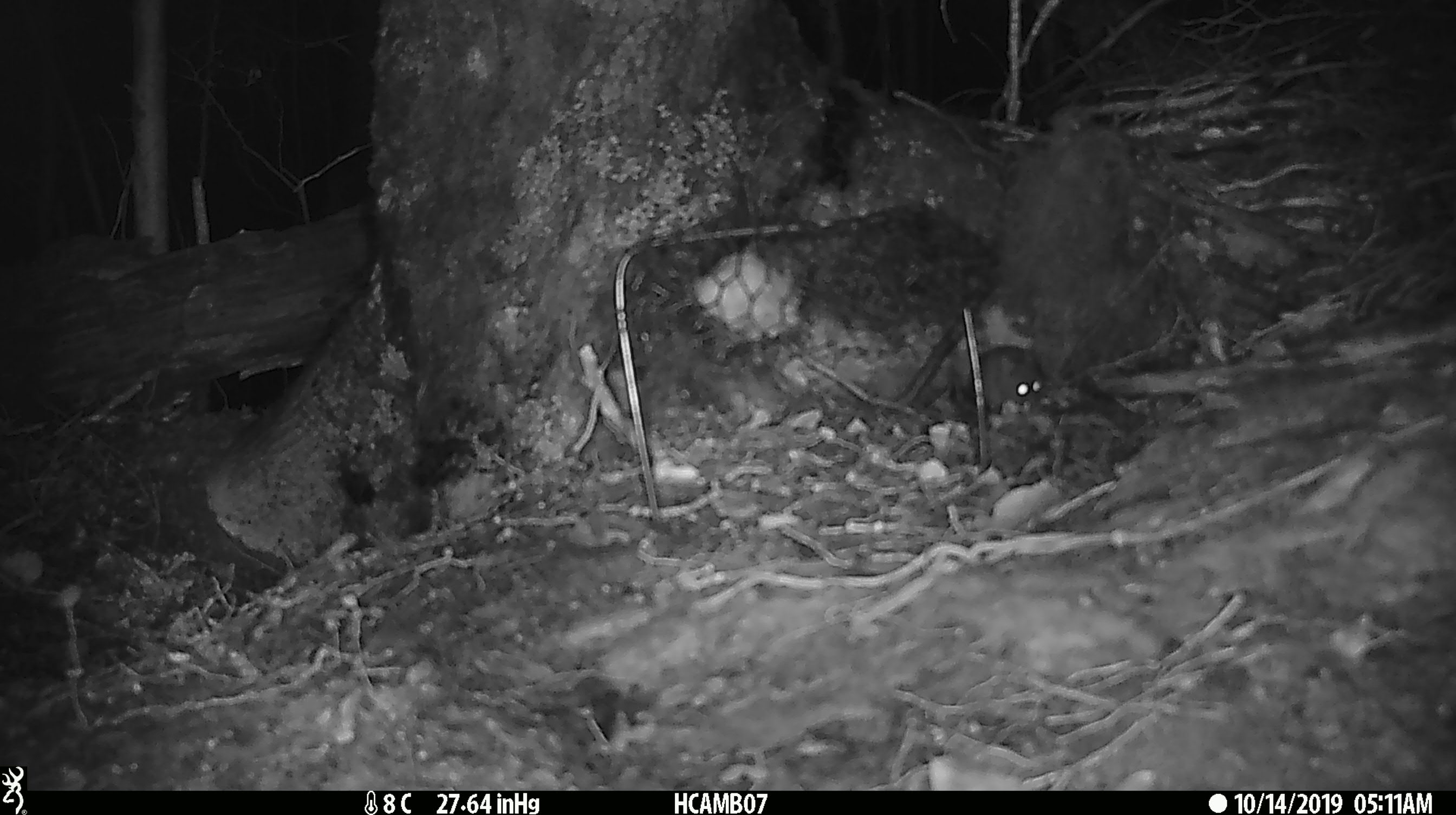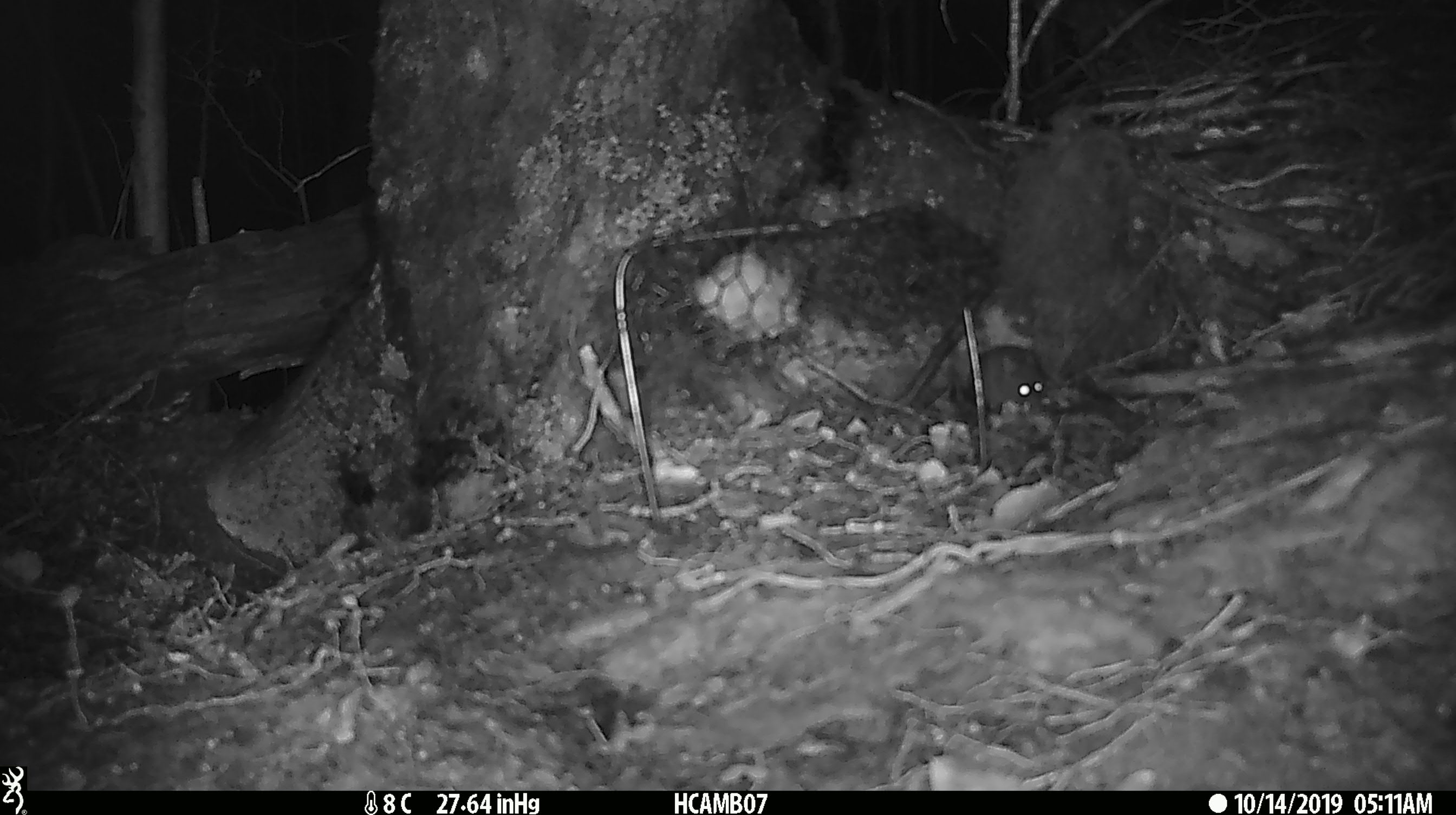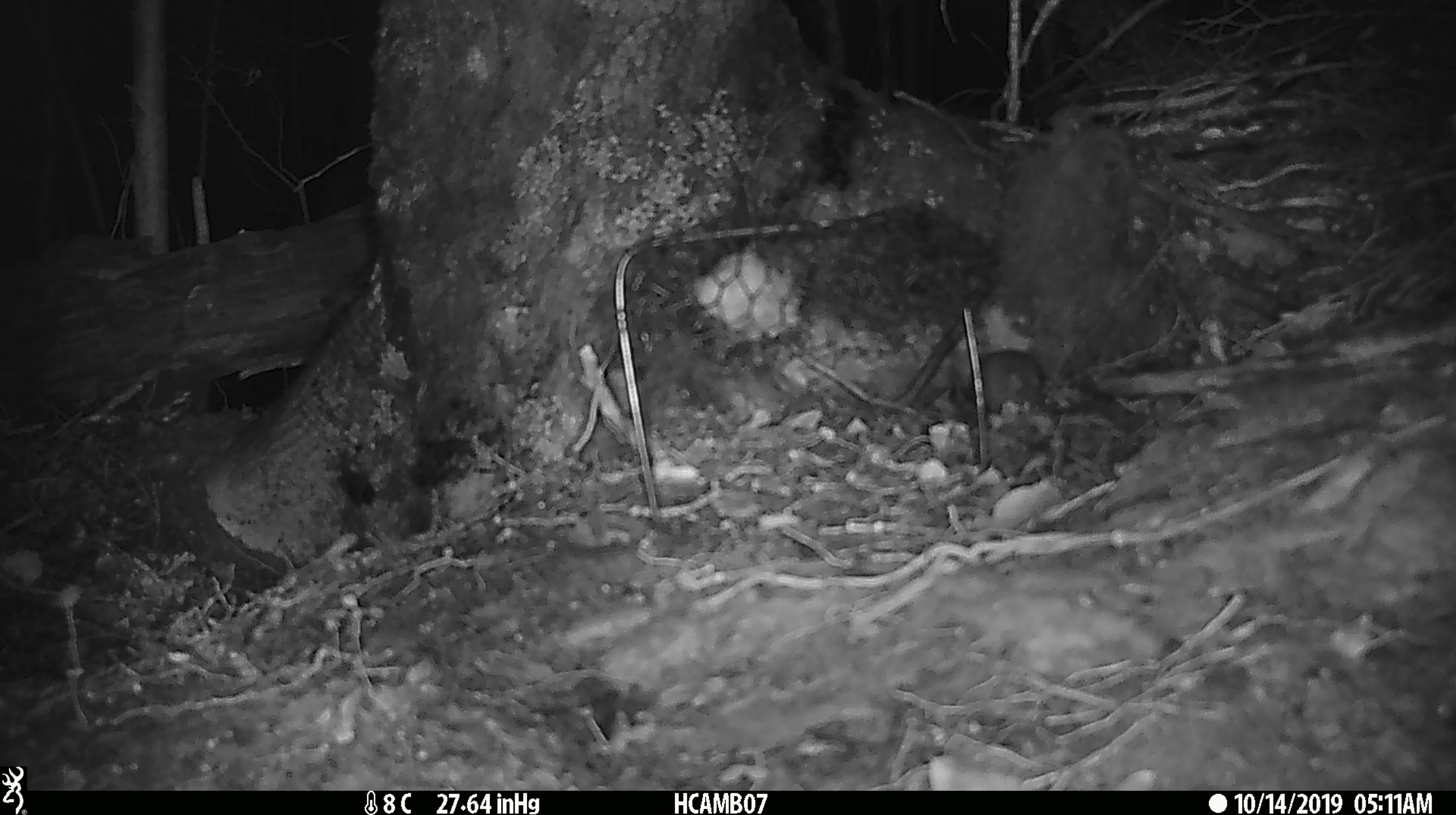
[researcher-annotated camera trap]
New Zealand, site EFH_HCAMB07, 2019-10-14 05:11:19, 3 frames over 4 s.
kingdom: Animalia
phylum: Chordata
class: Mammalia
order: Rodentia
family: Muridae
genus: Mus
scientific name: Mus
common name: mouse